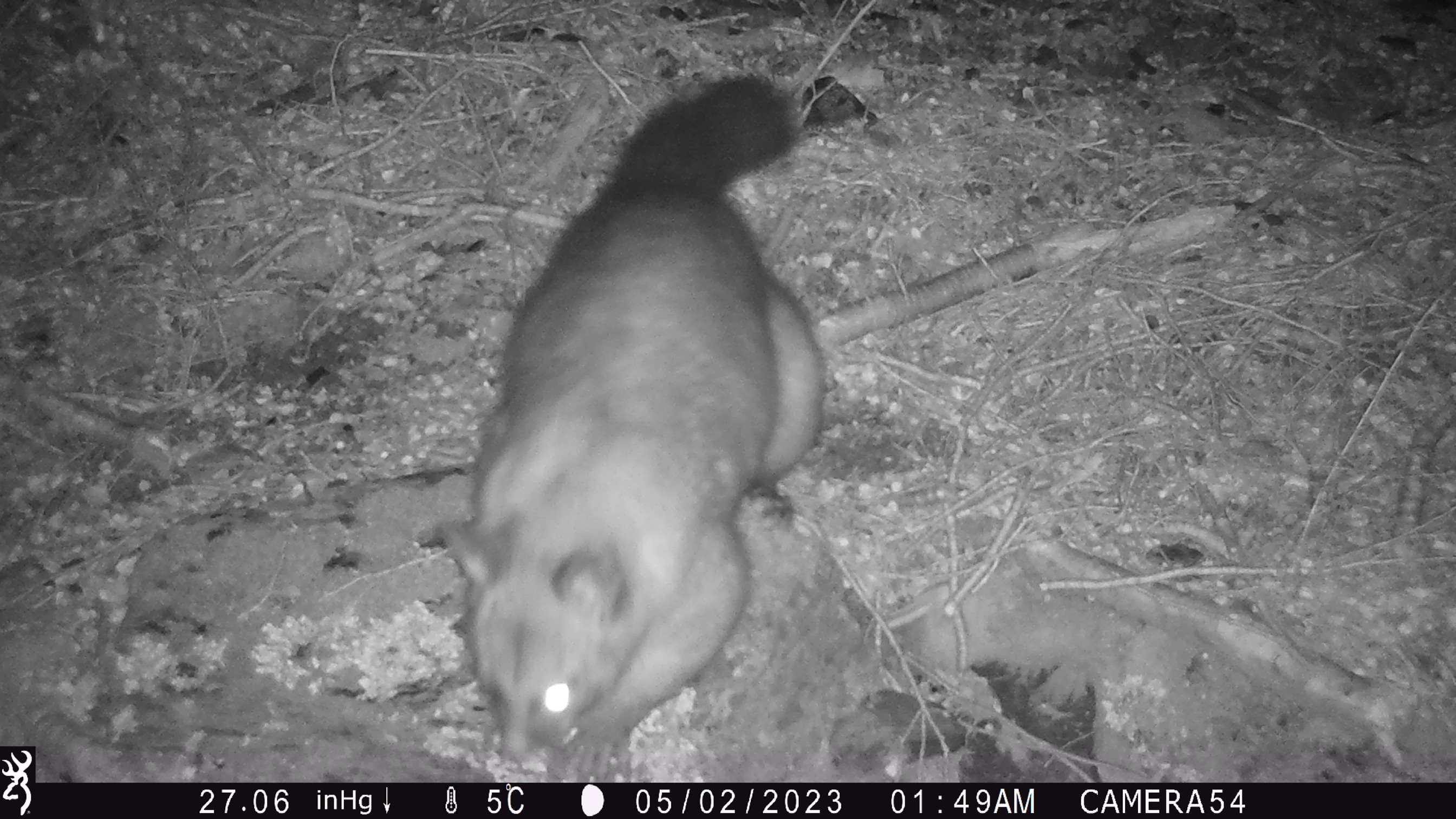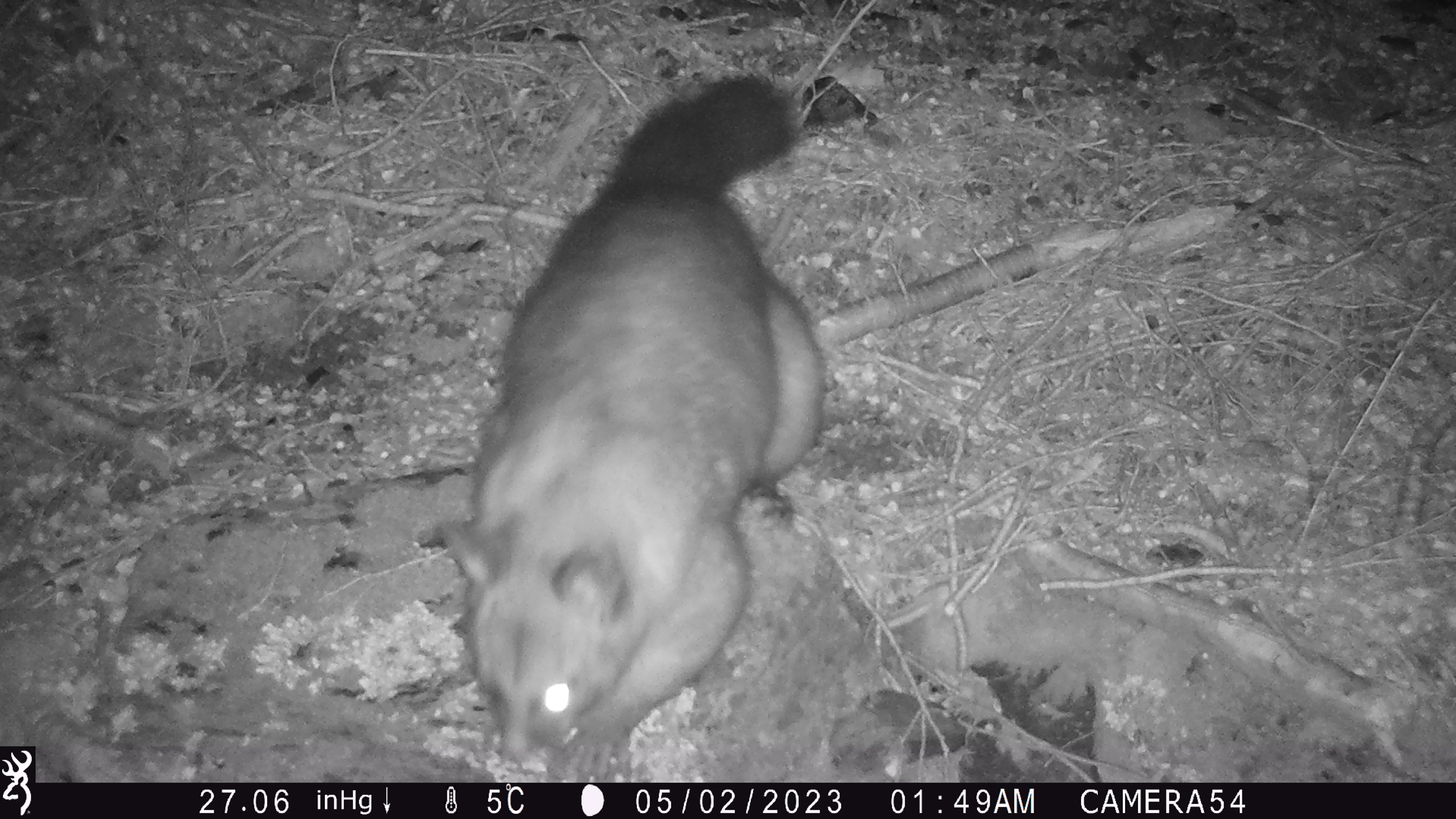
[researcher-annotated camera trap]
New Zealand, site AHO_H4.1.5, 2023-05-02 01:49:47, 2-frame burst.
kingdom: Animalia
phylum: Chordata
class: Mammalia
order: Diprotodontia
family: Phalangeridae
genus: Trichosurus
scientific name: Trichosurus vulpecula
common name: common brushtail possum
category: possum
Possum (common brushtail possum) (Trichosurus vulpecula).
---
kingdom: Animalia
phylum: Chordata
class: Mammalia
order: Carnivora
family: Mustelidae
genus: Mustela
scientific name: Mustela erminea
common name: stoat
Stoat (Mustela erminea).